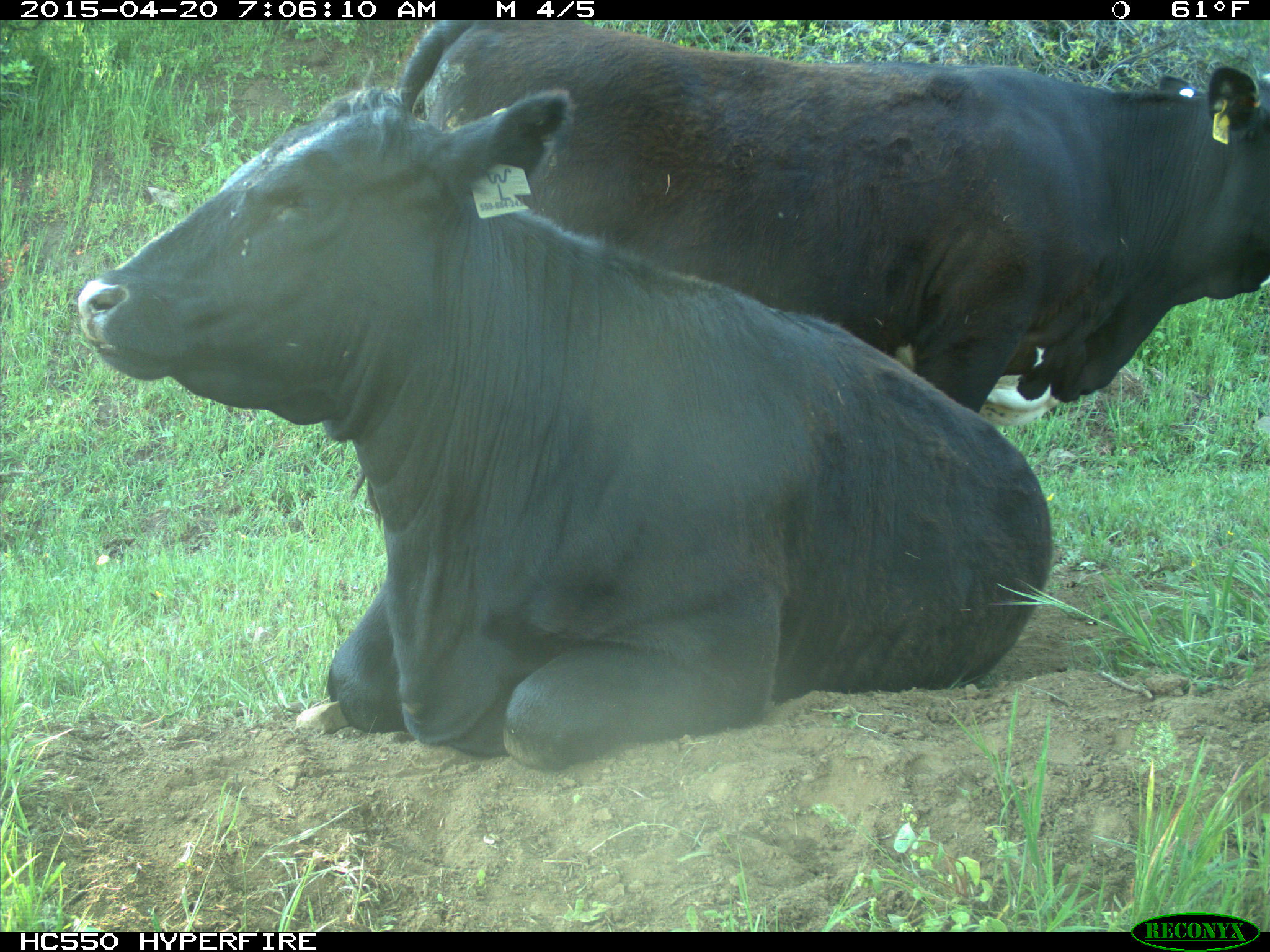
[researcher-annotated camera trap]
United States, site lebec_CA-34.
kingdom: Animalia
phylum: Chordata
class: Mammalia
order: Artiodactyla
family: Bovidae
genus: Bos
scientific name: Bos taurus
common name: domestic cow